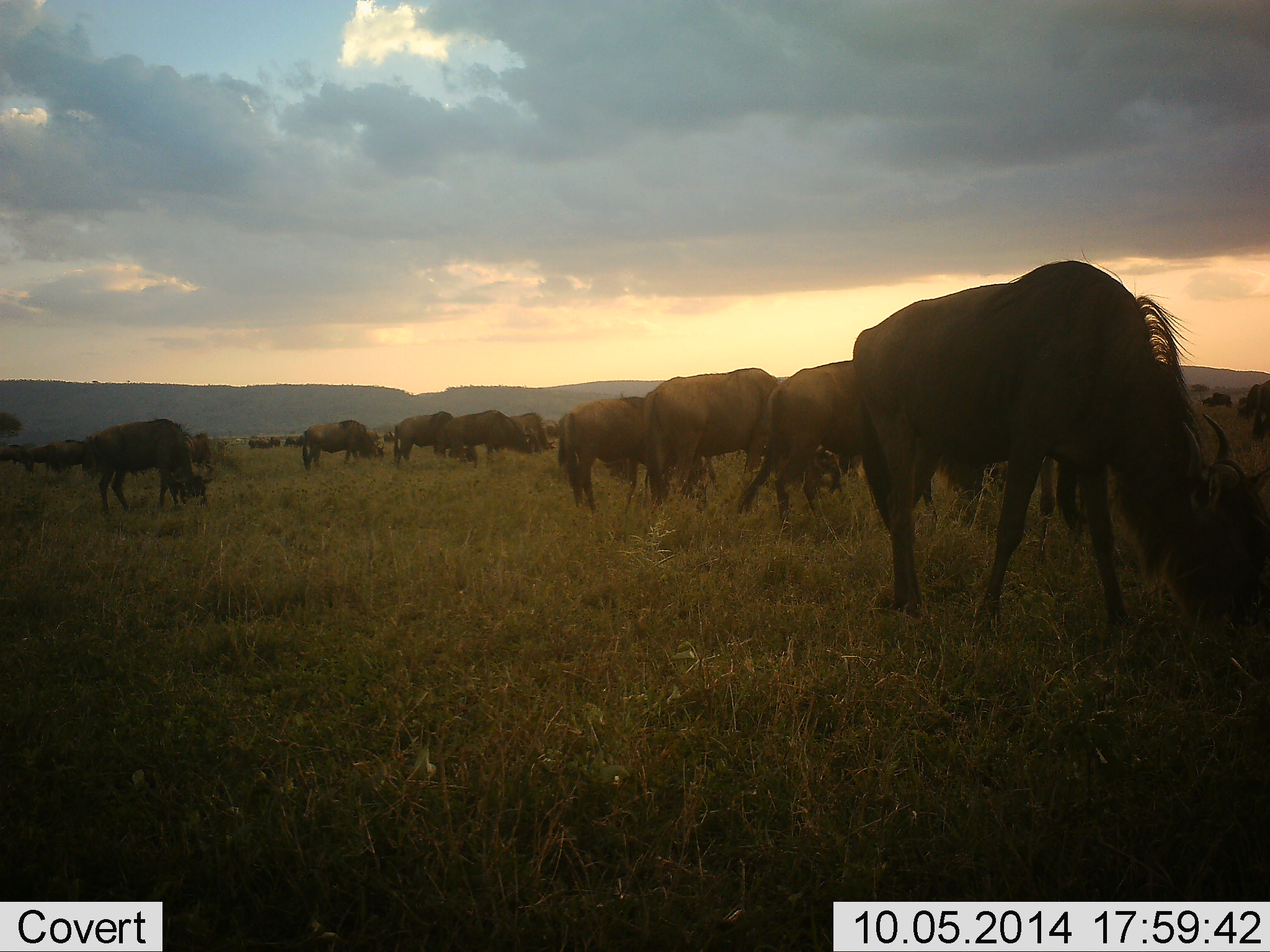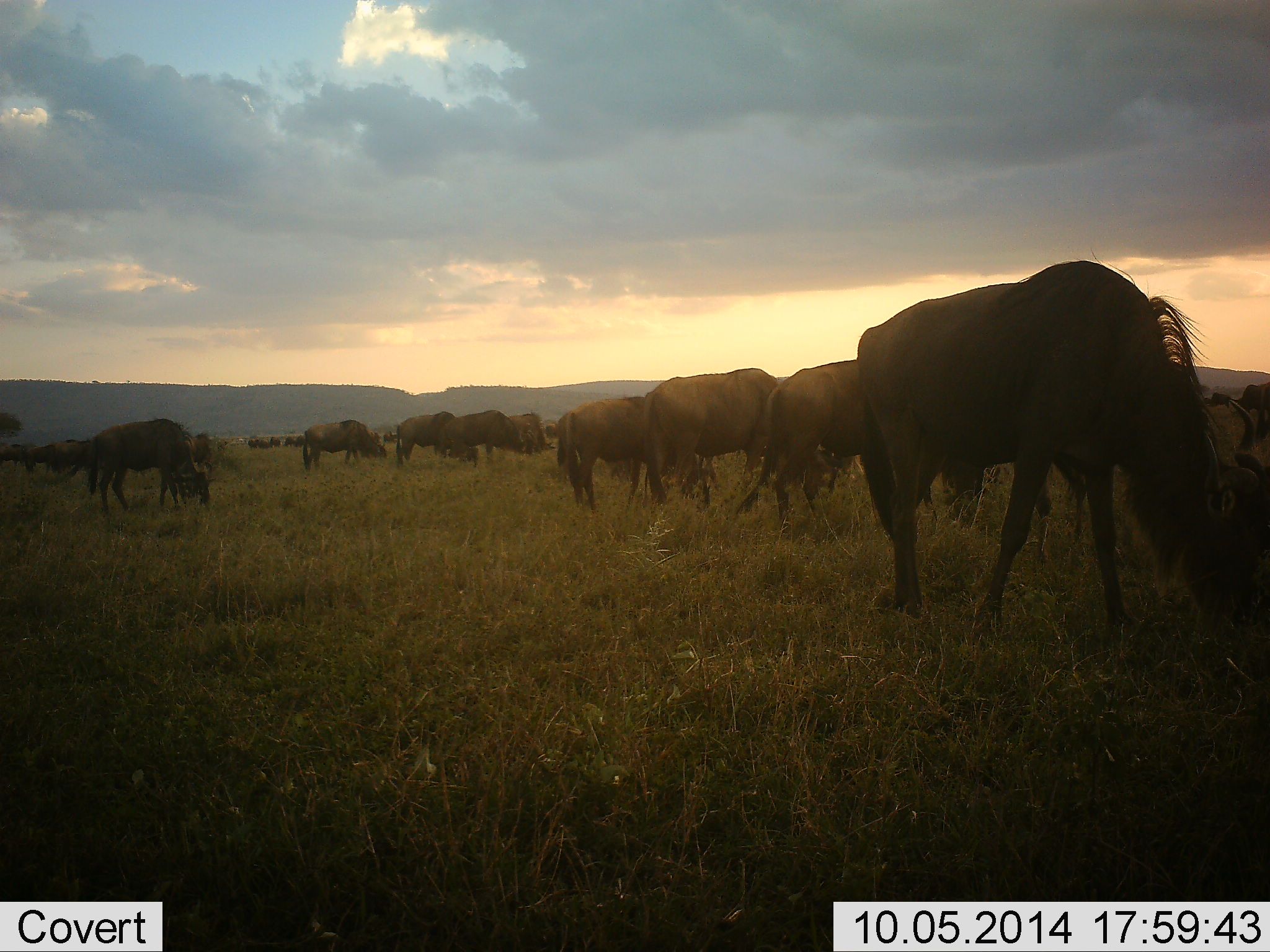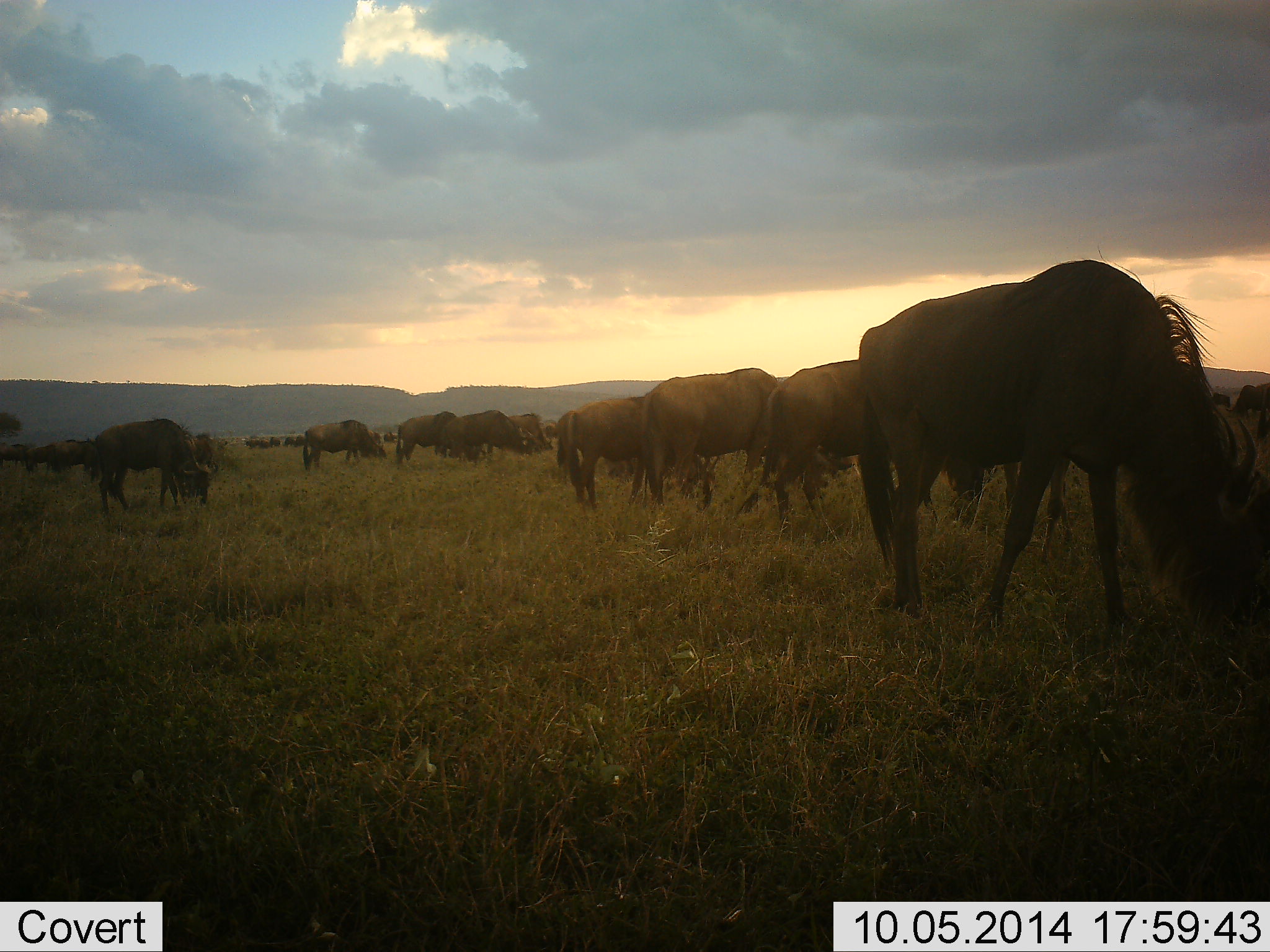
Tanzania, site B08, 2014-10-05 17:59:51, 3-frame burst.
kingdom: Animalia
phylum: Chordata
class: Mammalia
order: Artiodactyla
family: Bovidae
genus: Connochaetes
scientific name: Connochaetes taurinus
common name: blue wildebeest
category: wildebeest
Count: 11-50.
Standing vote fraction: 40%.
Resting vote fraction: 0%.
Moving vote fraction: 0%.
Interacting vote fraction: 0%.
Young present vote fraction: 0%.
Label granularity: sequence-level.